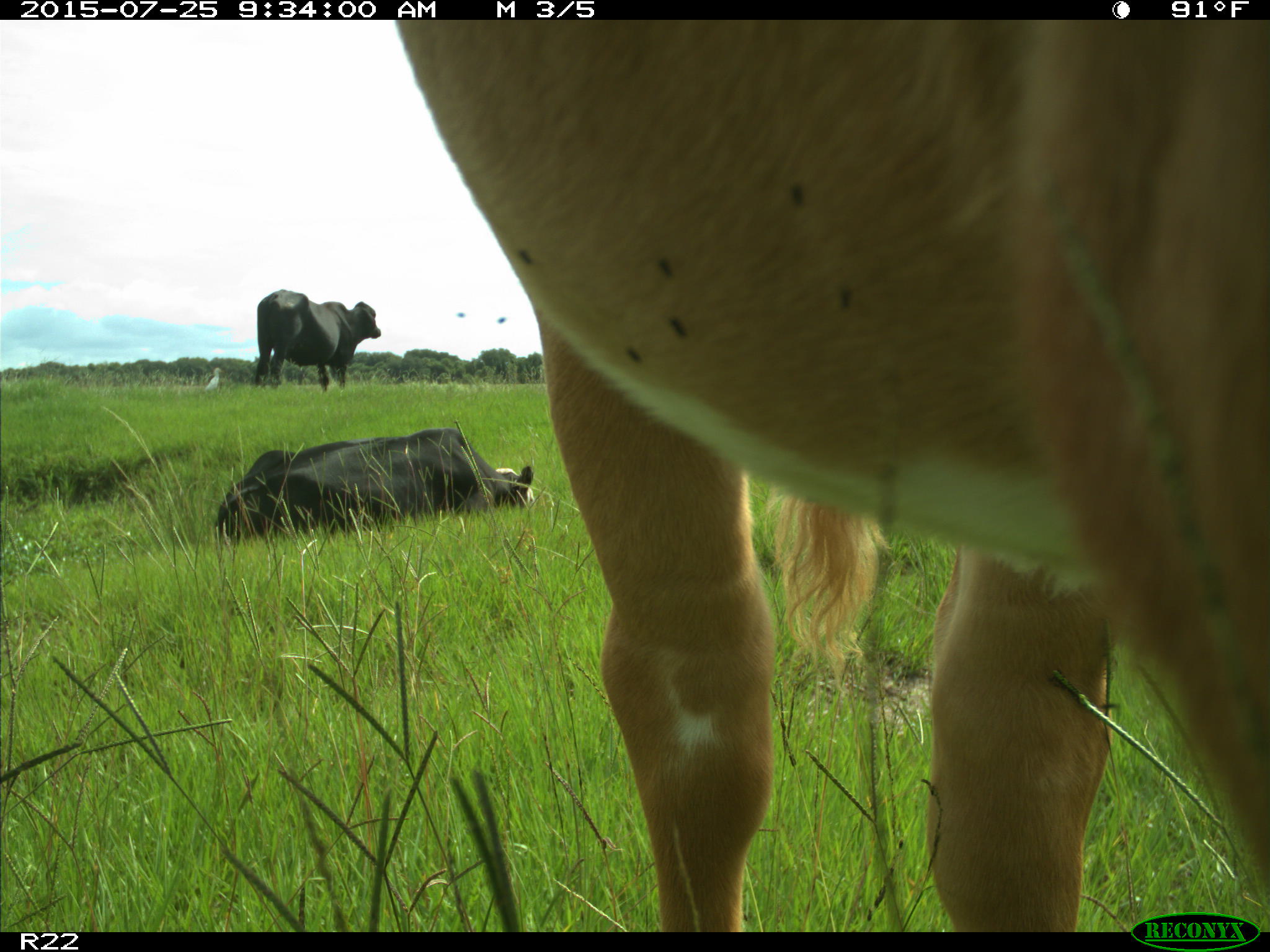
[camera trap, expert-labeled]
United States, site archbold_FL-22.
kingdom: Animalia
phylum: Chordata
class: Mammalia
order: Artiodactyla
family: Bovidae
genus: Bos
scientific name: Bos taurus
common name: domestic cow